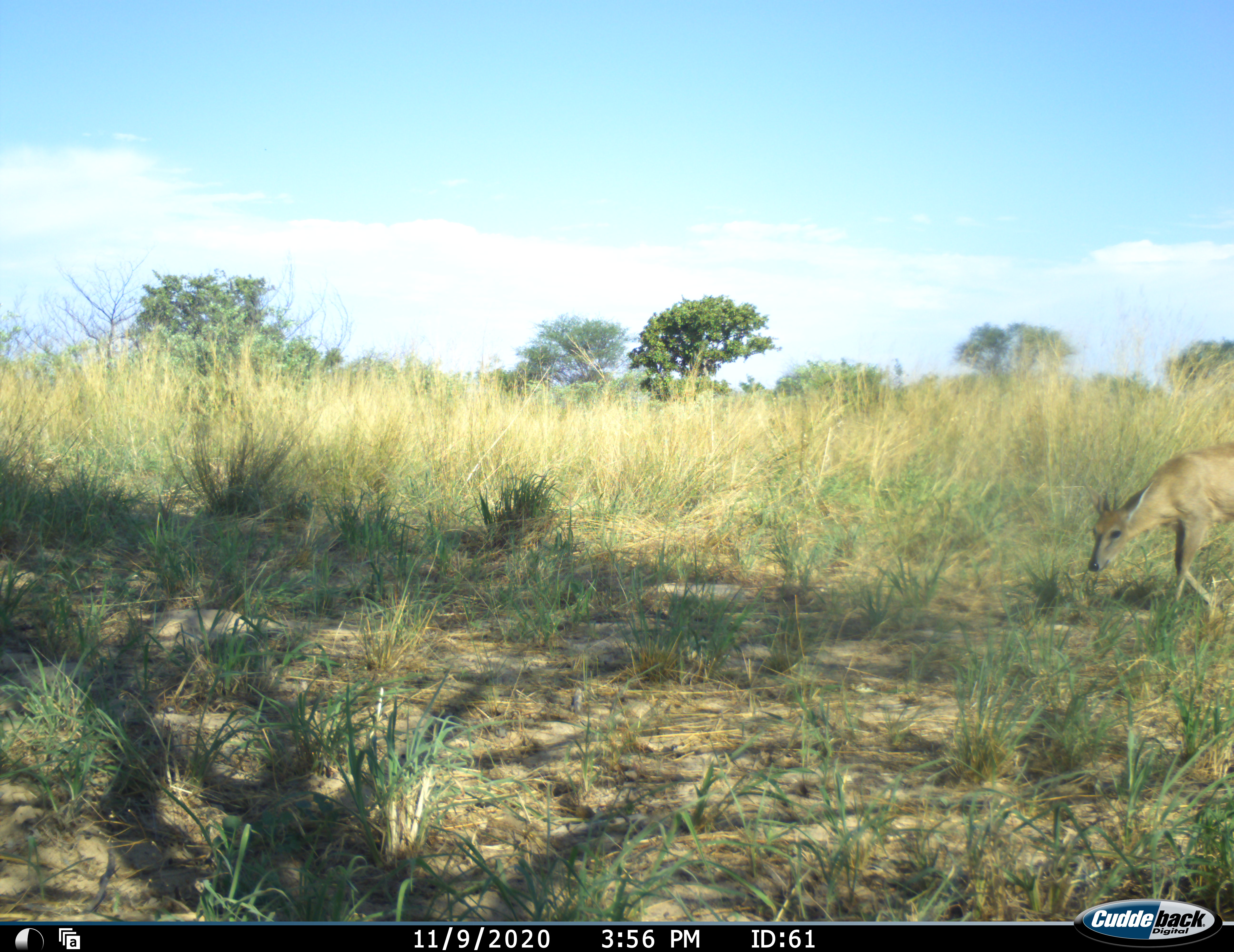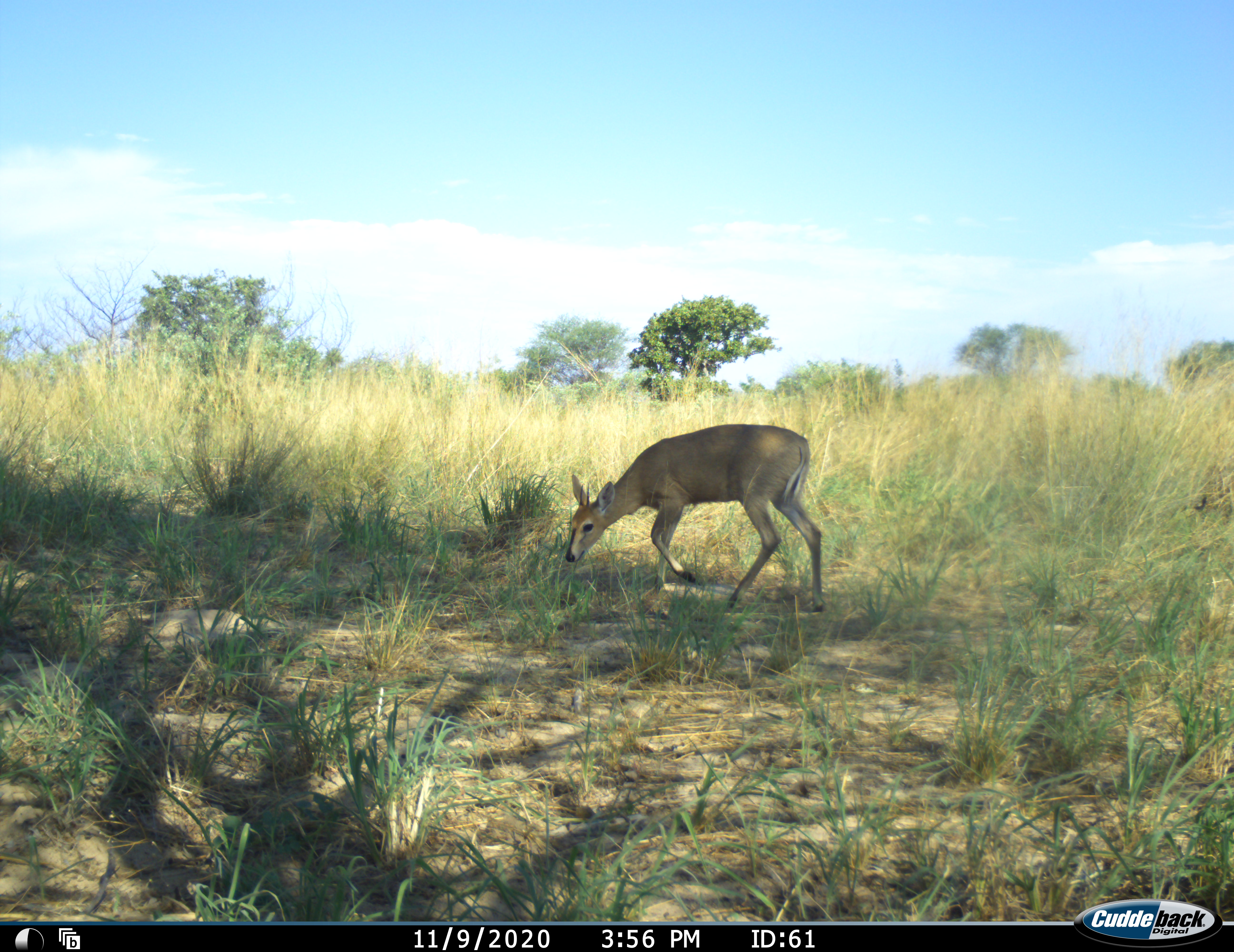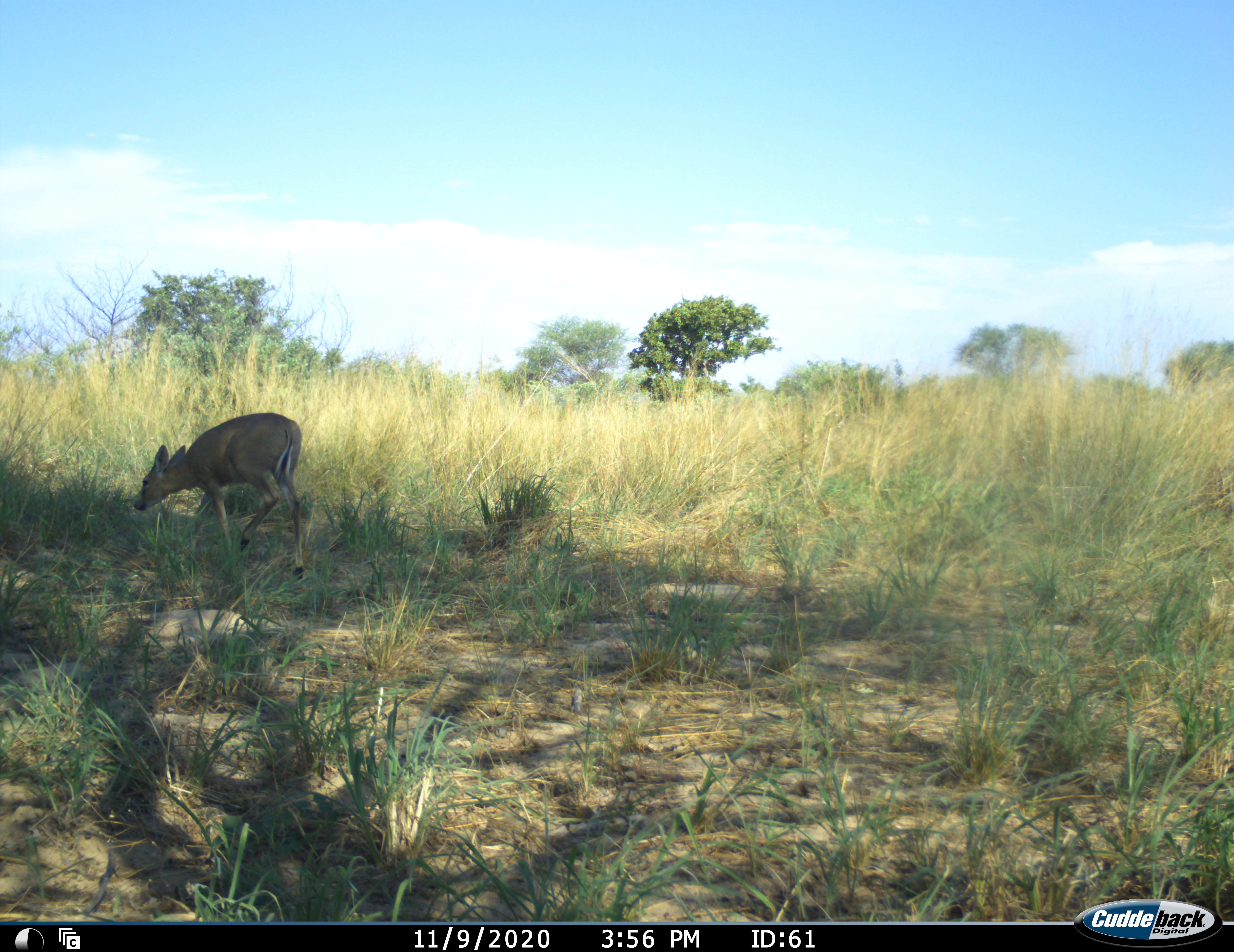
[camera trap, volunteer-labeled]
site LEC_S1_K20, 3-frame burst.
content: unidentified animal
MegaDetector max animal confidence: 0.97